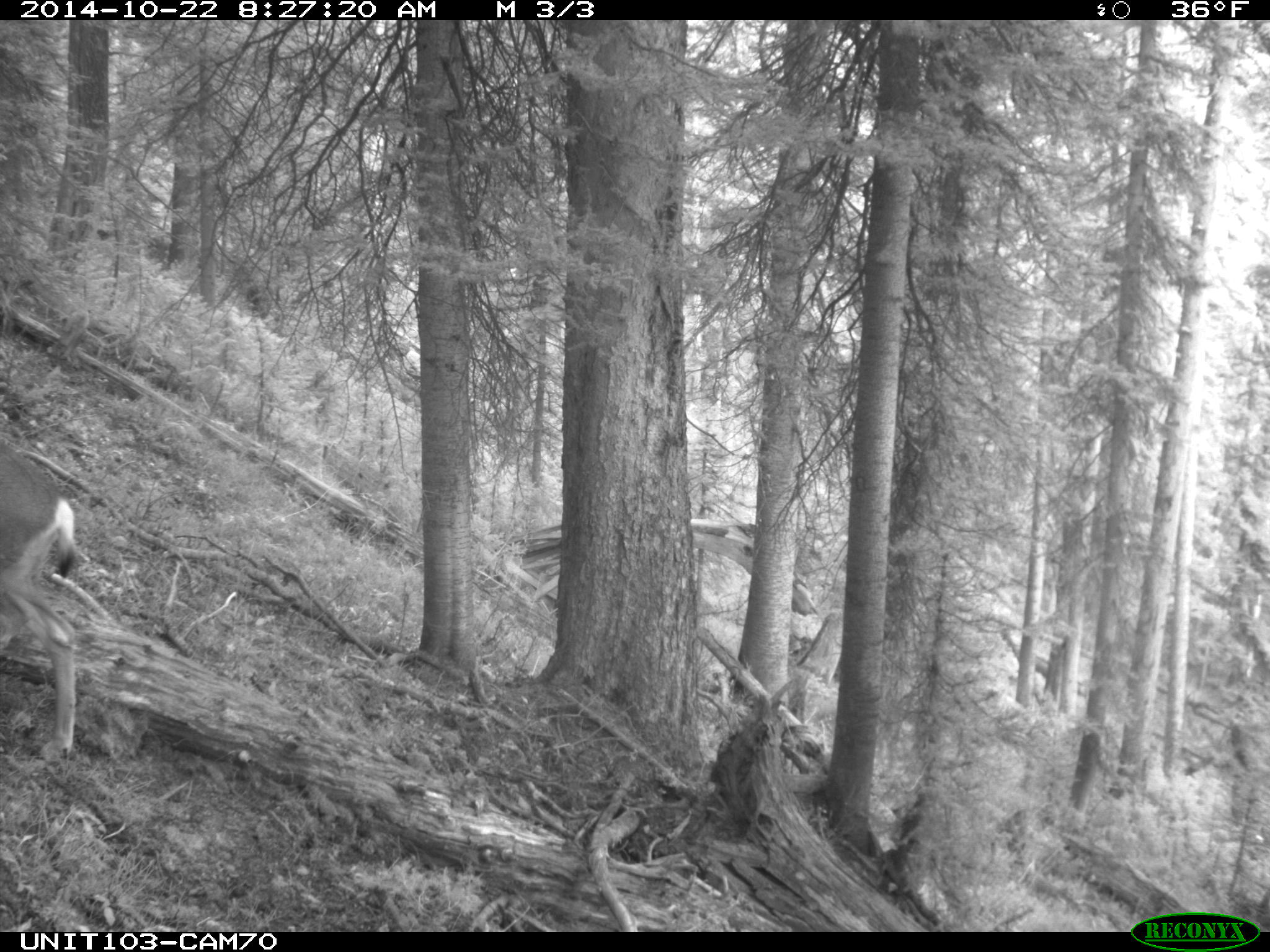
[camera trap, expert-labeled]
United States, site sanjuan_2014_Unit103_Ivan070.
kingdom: Animalia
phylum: Chordata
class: Mammalia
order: Artiodactyla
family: Cervidae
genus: Odocoileus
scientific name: Odocoileus hemionus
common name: mule deer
Odocoileus hemionus (mule deer).